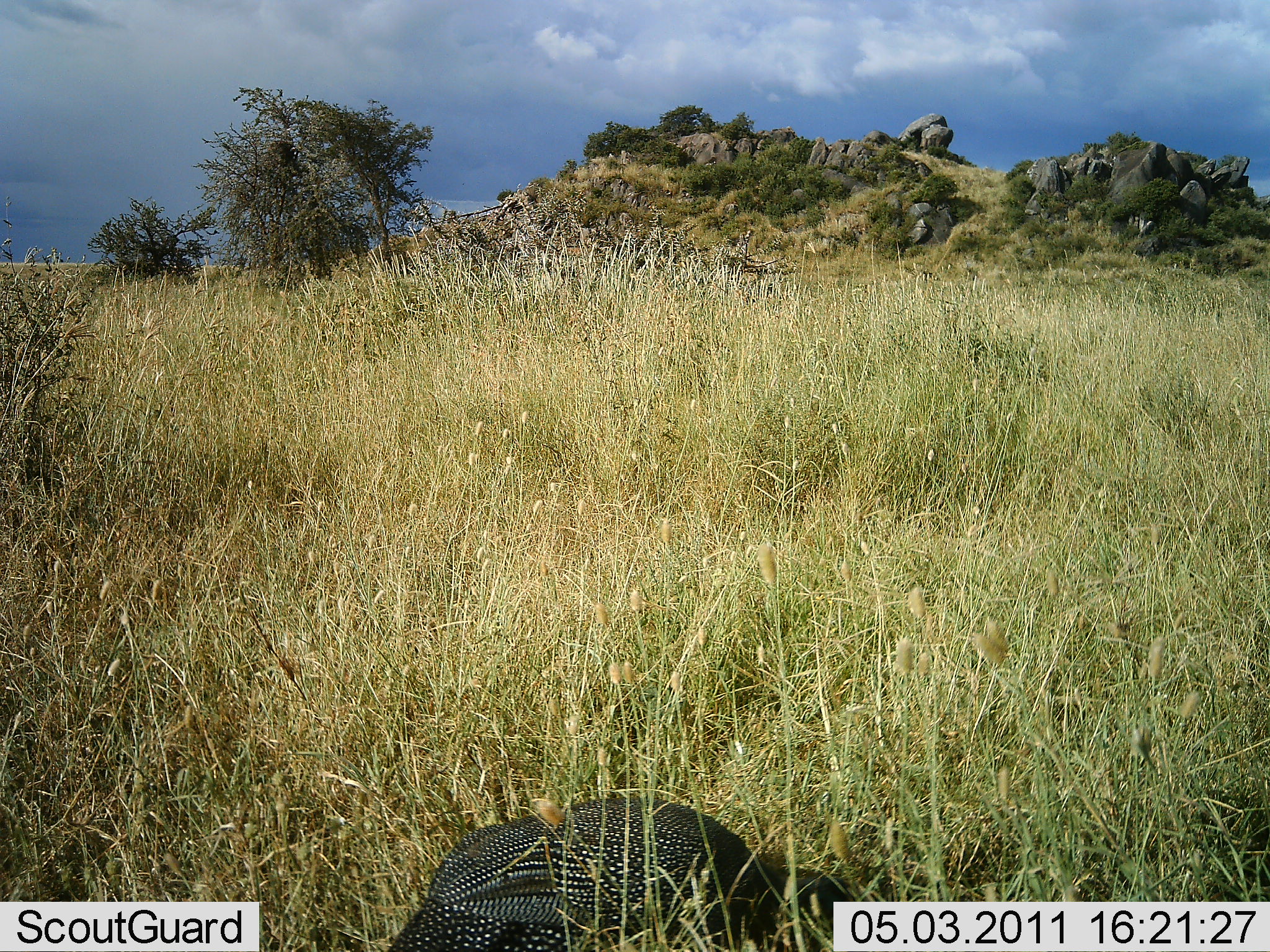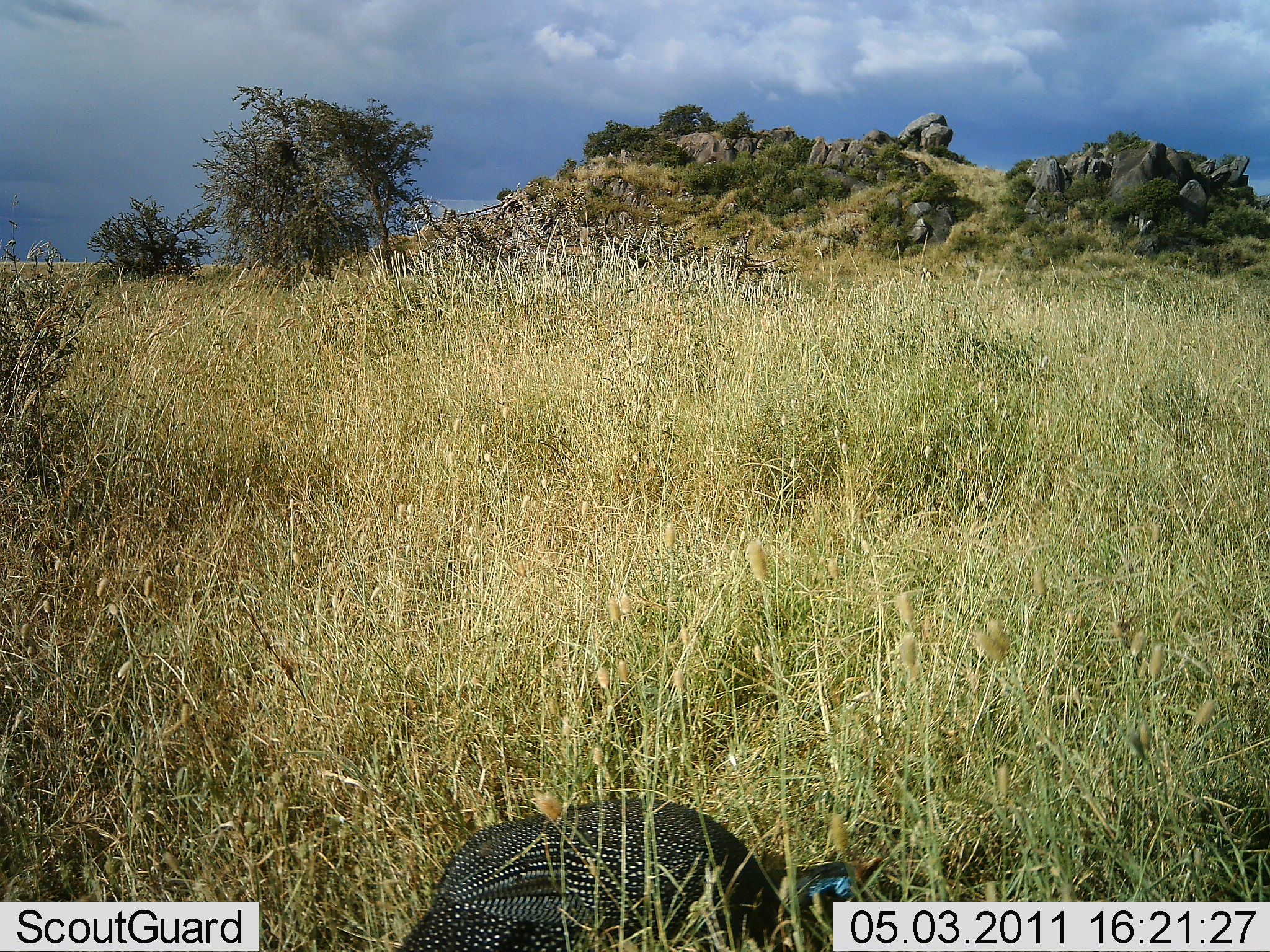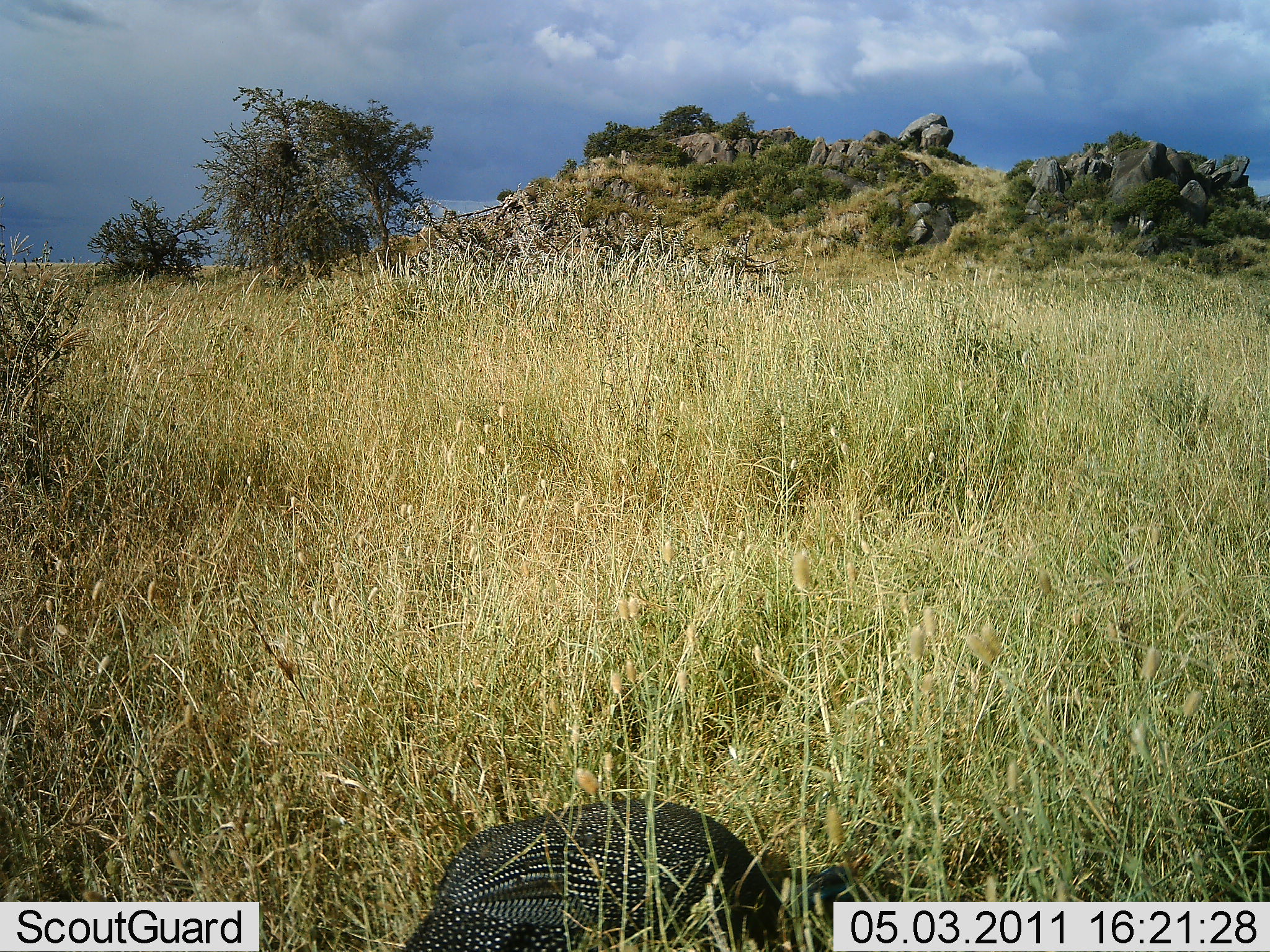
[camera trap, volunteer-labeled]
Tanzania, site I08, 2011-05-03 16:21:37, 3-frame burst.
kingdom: Animalia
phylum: Chordata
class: Aves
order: Galliformes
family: Numididae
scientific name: Numididae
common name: guinea fowl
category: guineafowl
Guineafowl (guinea fowl) (Numididae), count 1. Behavior (volunteer vote fractions): standing 64%, resting 0%, moving 0%, interacting 0%. Young present (vote fraction): 0%. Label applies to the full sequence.